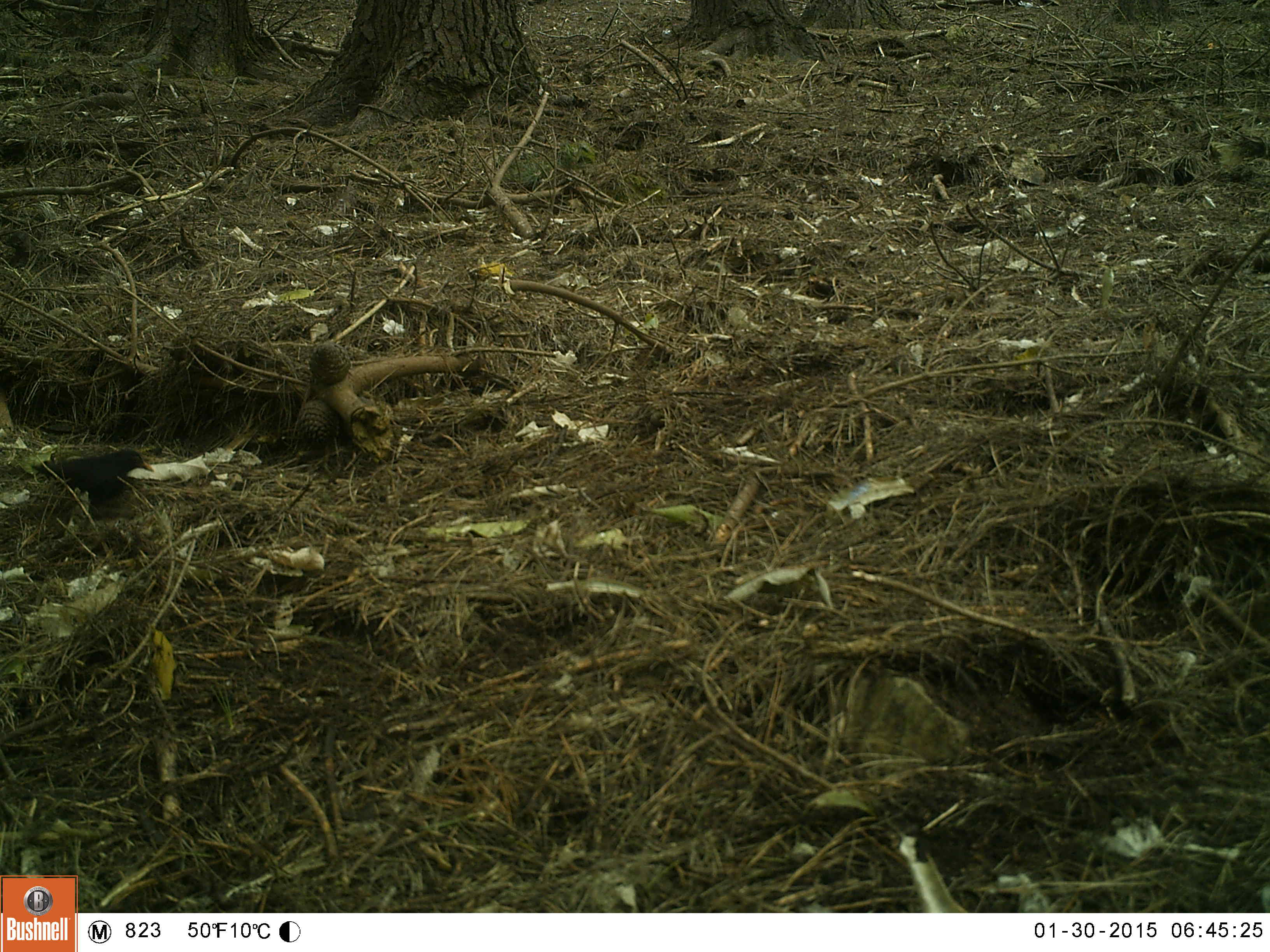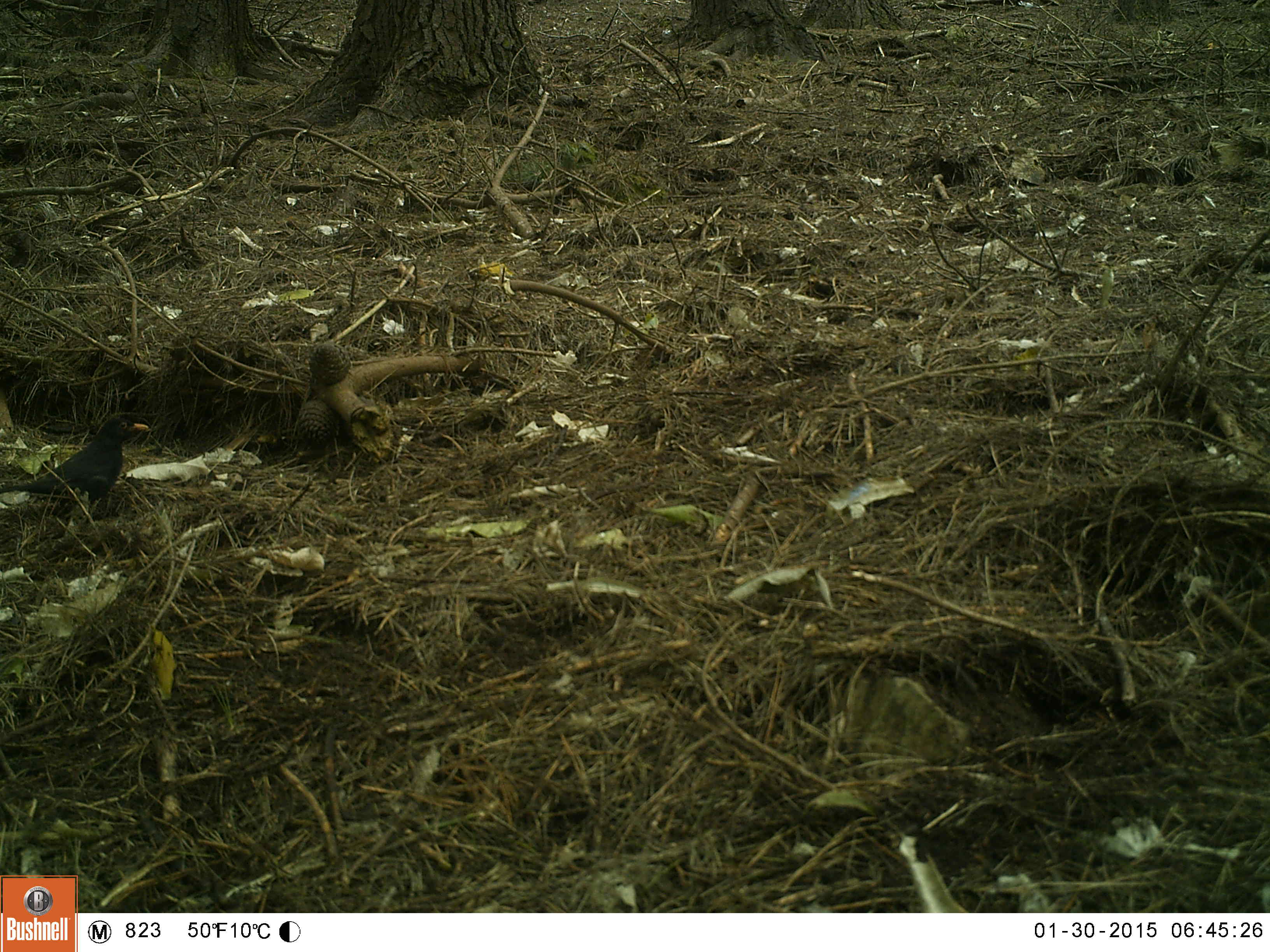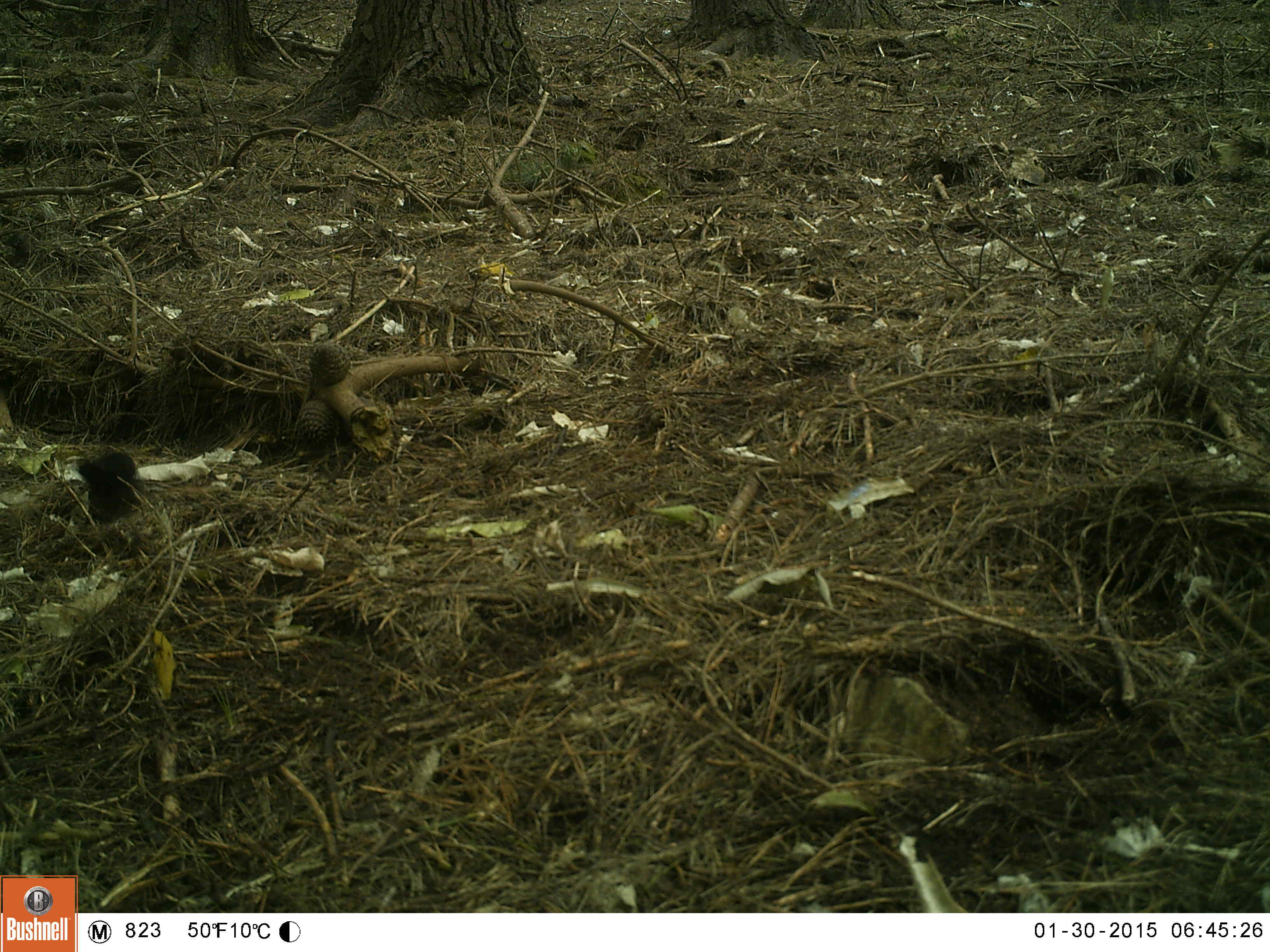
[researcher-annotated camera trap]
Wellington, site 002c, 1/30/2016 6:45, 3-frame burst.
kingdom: Animalia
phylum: Chordata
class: Aves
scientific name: Aves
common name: bird